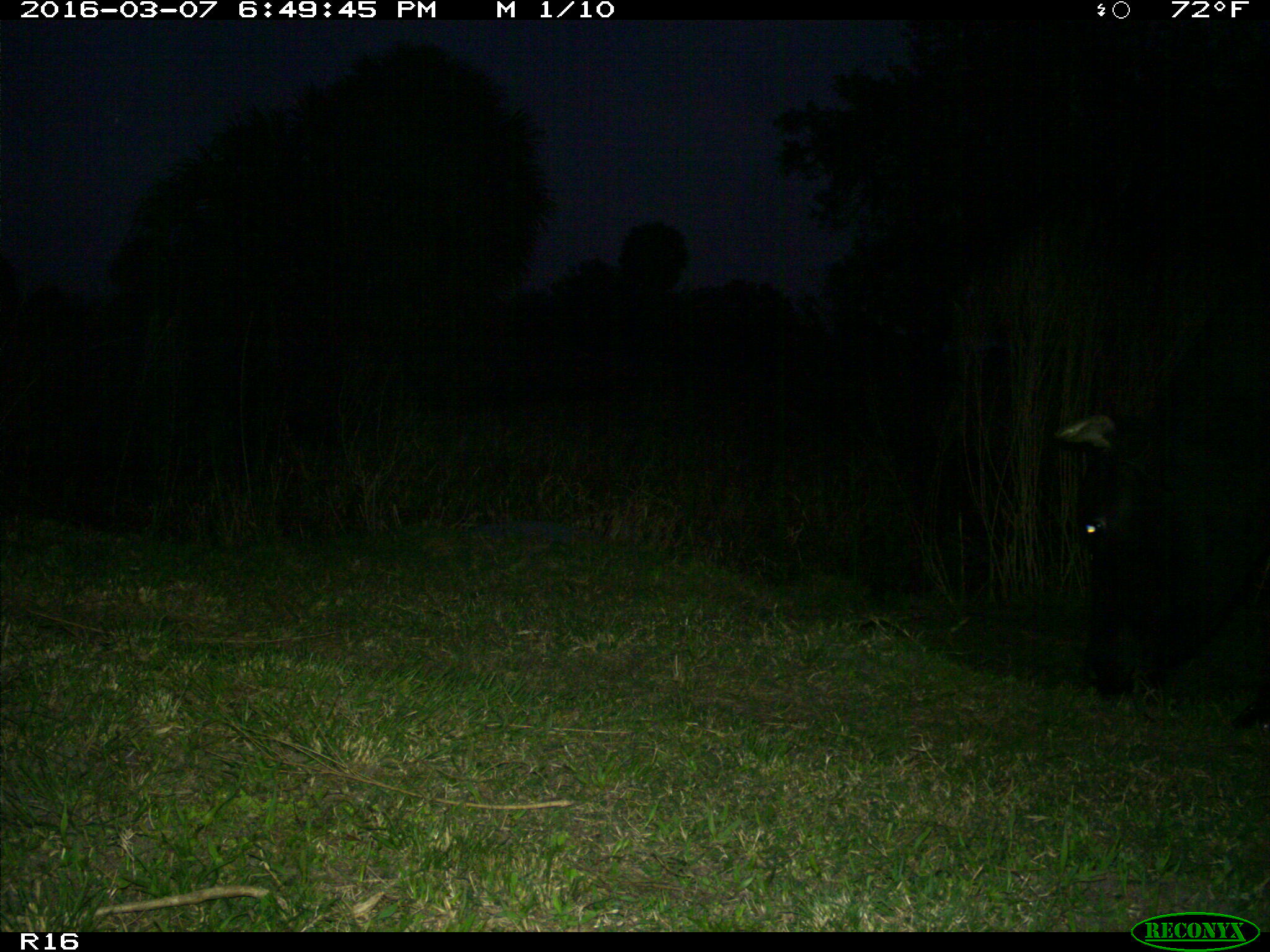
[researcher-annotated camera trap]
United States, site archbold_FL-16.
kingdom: Animalia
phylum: Chordata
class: Mammalia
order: Artiodactyla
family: Bovidae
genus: Bos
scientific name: Bos taurus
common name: domestic cow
Bos taurus (domestic cow).